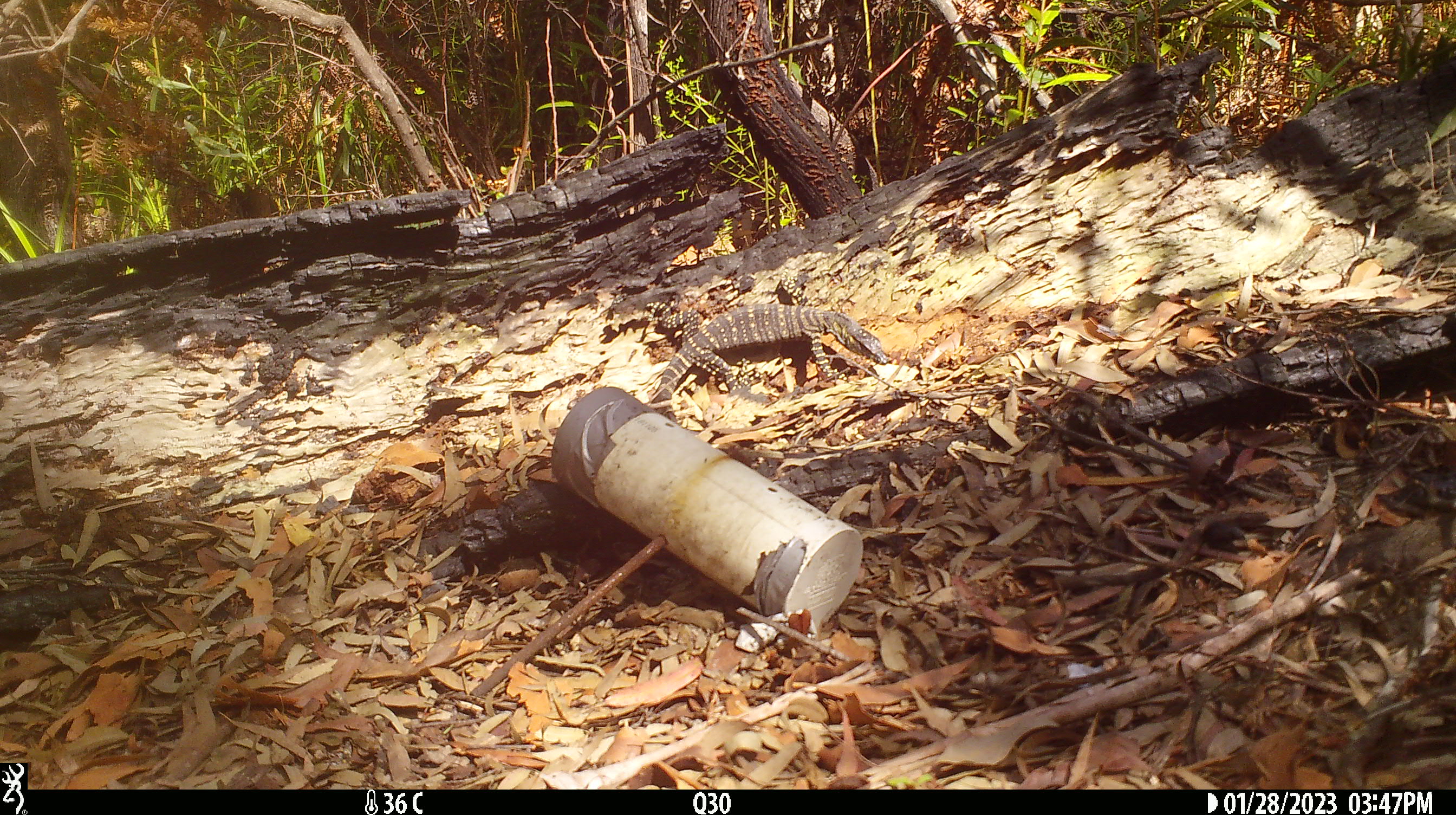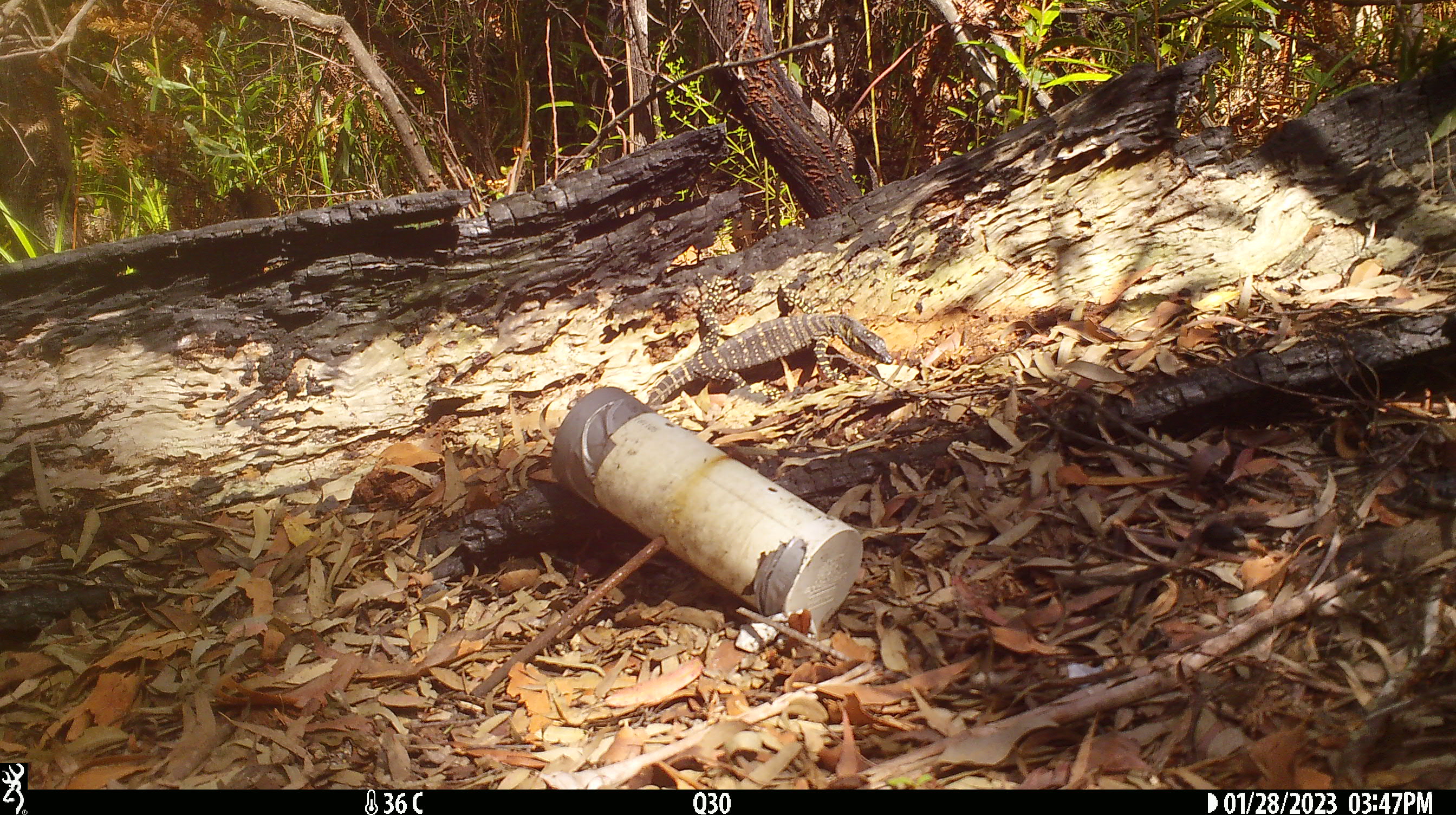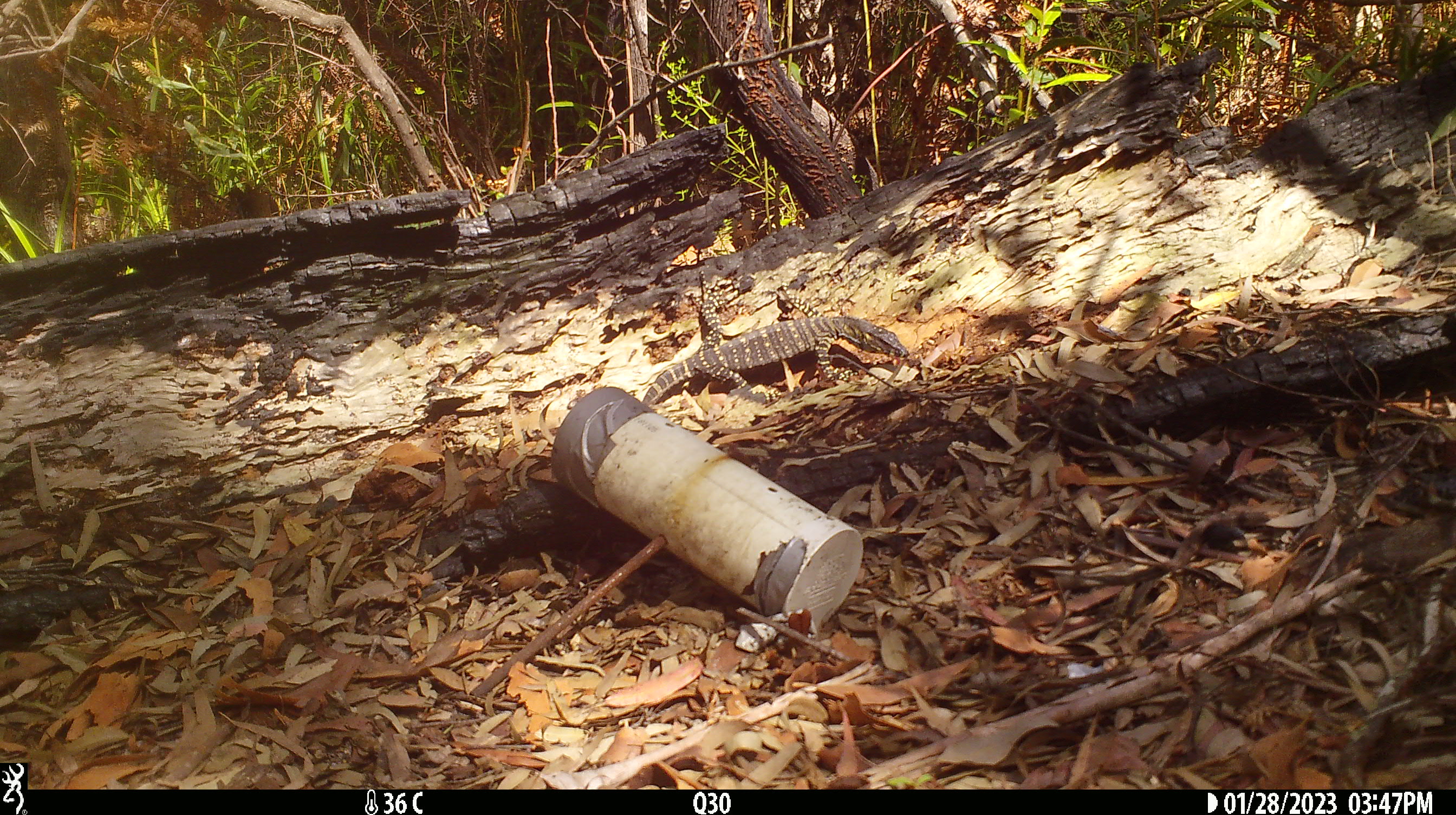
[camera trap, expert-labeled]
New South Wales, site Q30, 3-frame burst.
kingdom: Animalia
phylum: Chordata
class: Reptilia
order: Squamata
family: Varanidae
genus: Varanus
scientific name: Varanus varius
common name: lace monitor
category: goanna